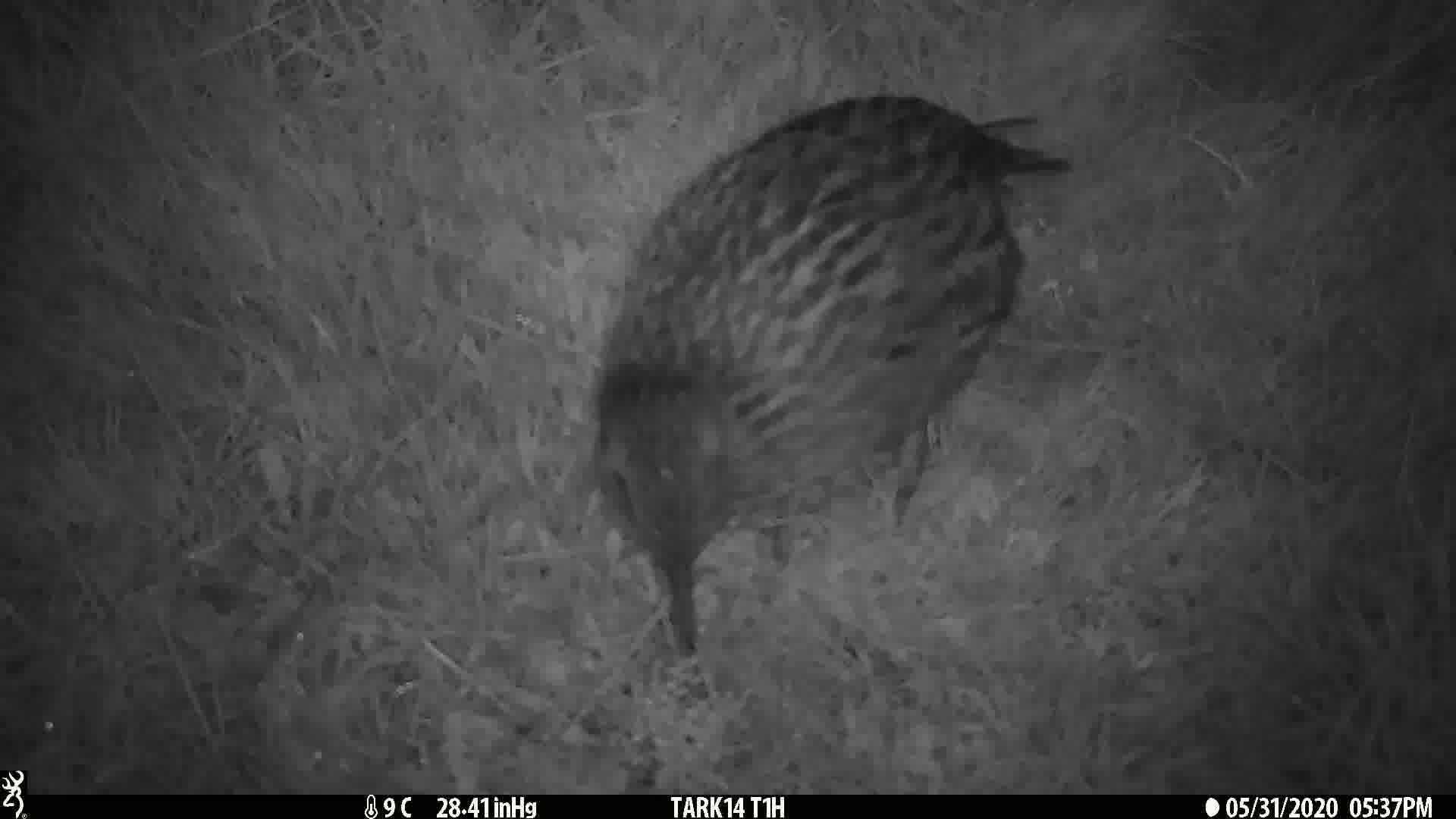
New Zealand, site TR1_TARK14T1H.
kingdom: Animalia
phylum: Chordata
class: Aves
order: Gruiformes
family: Rallidae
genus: Gallirallus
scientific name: Gallirallus australis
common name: weka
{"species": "weka (Gallirallus australis)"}